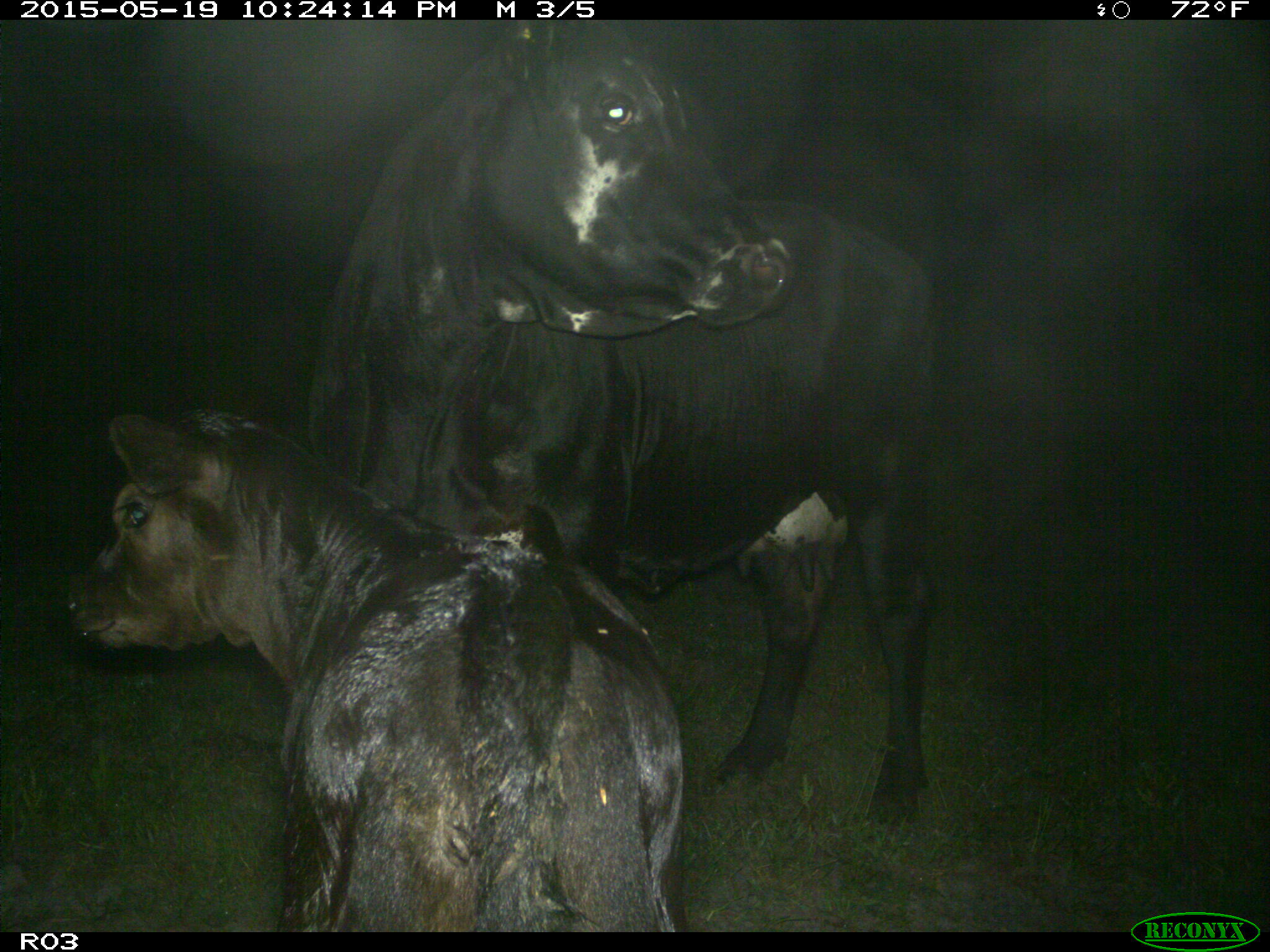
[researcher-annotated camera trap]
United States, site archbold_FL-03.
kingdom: Animalia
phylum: Chordata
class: Mammalia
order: Artiodactyla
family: Bovidae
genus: Bos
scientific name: Bos taurus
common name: domestic cow